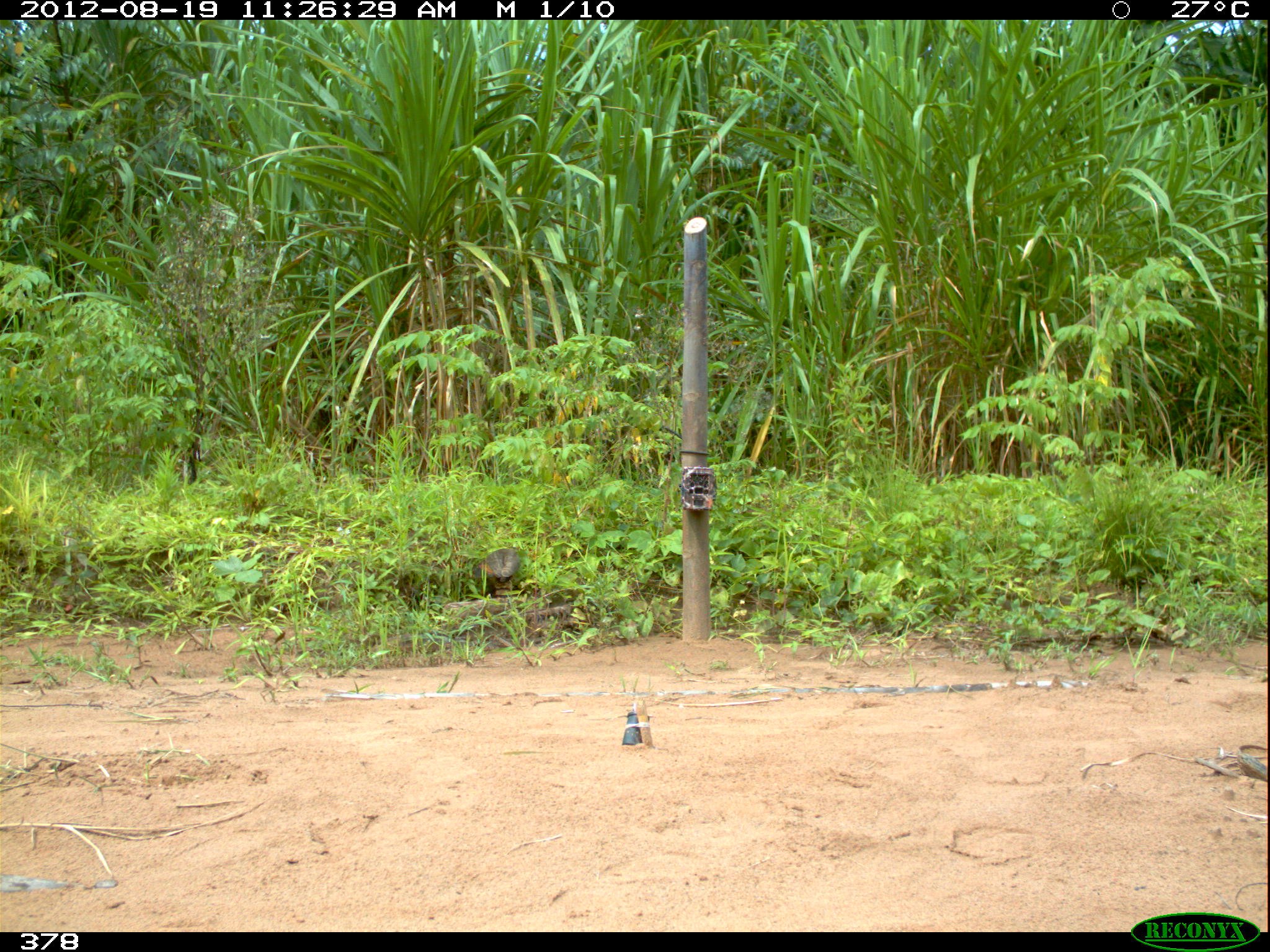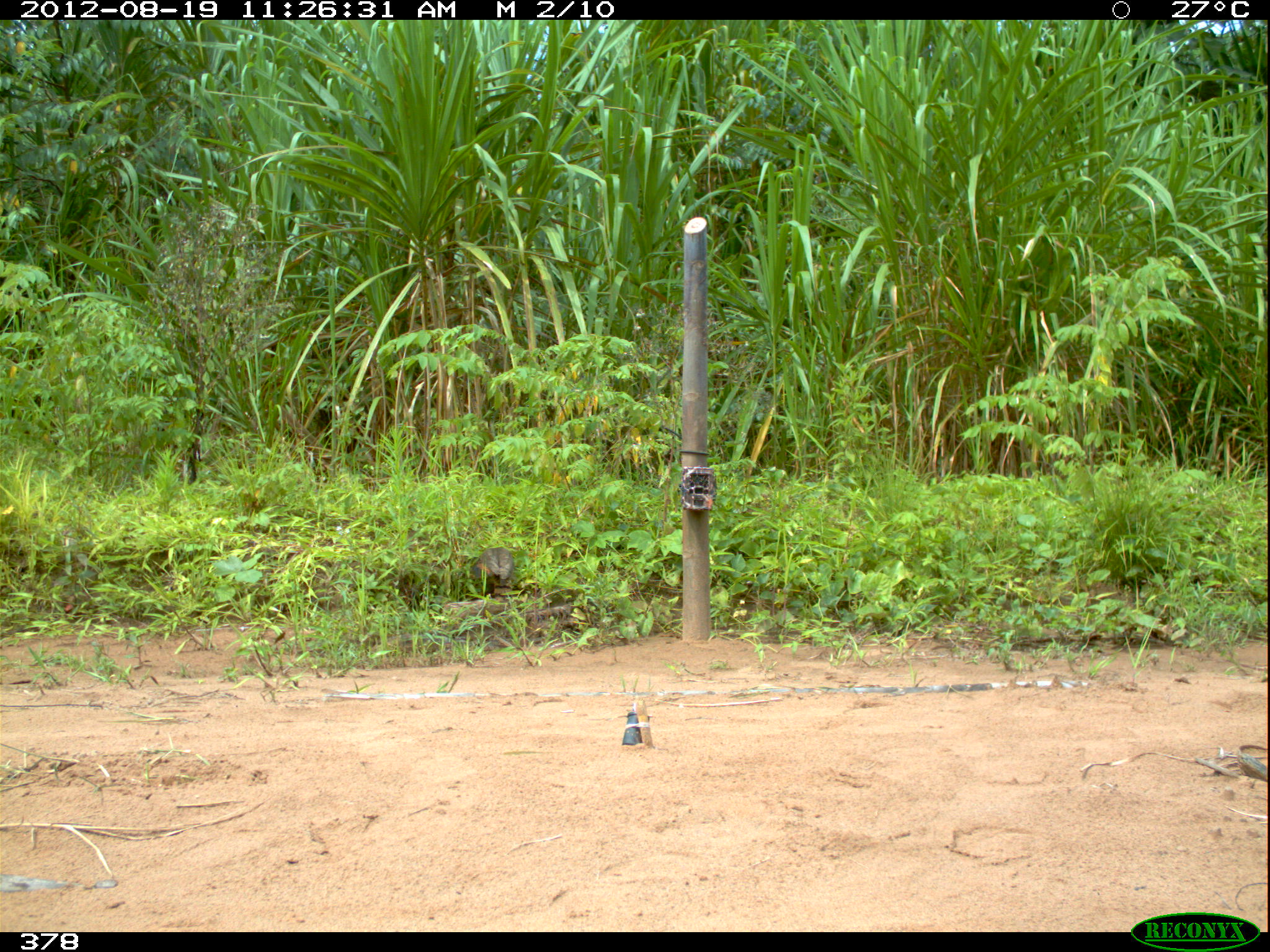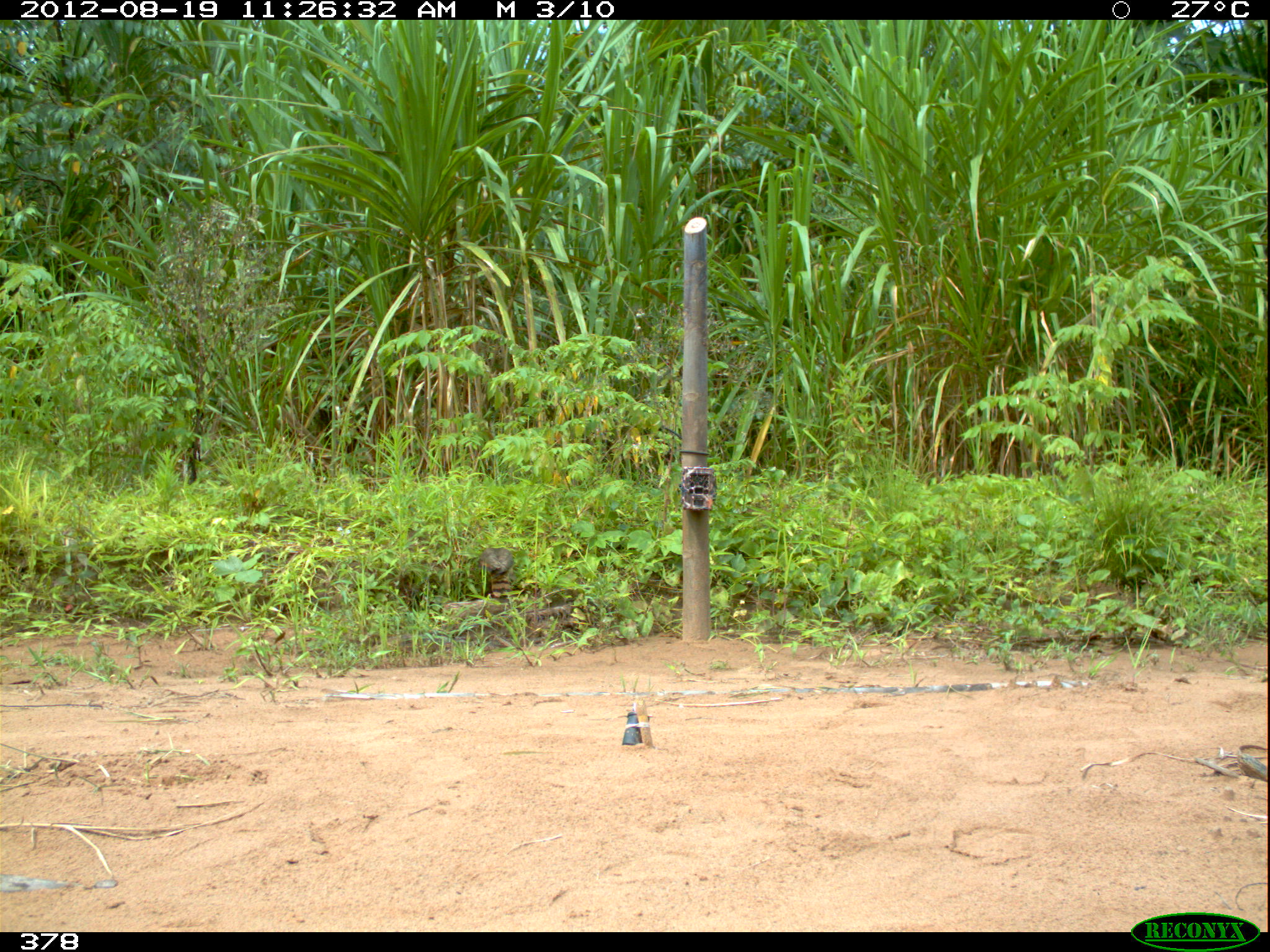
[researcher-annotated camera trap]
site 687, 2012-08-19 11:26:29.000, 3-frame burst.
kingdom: Animalia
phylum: Chordata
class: Aves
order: Accipitriformes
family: Accipitridae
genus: Buteogallus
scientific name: Buteogallus urubitinga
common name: great black hawk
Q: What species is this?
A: Buteogallus urubitinga (great black hawk).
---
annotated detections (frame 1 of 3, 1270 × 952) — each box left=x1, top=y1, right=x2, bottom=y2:
buteogallus urubitinga: left=476, top=546, right=523, bottom=598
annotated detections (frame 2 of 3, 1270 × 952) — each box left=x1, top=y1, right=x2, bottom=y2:
buteogallus urubitinga: left=475, top=547, right=514, bottom=594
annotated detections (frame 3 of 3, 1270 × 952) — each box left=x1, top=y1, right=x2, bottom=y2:
buteogallus urubitinga: left=480, top=546, right=512, bottom=600